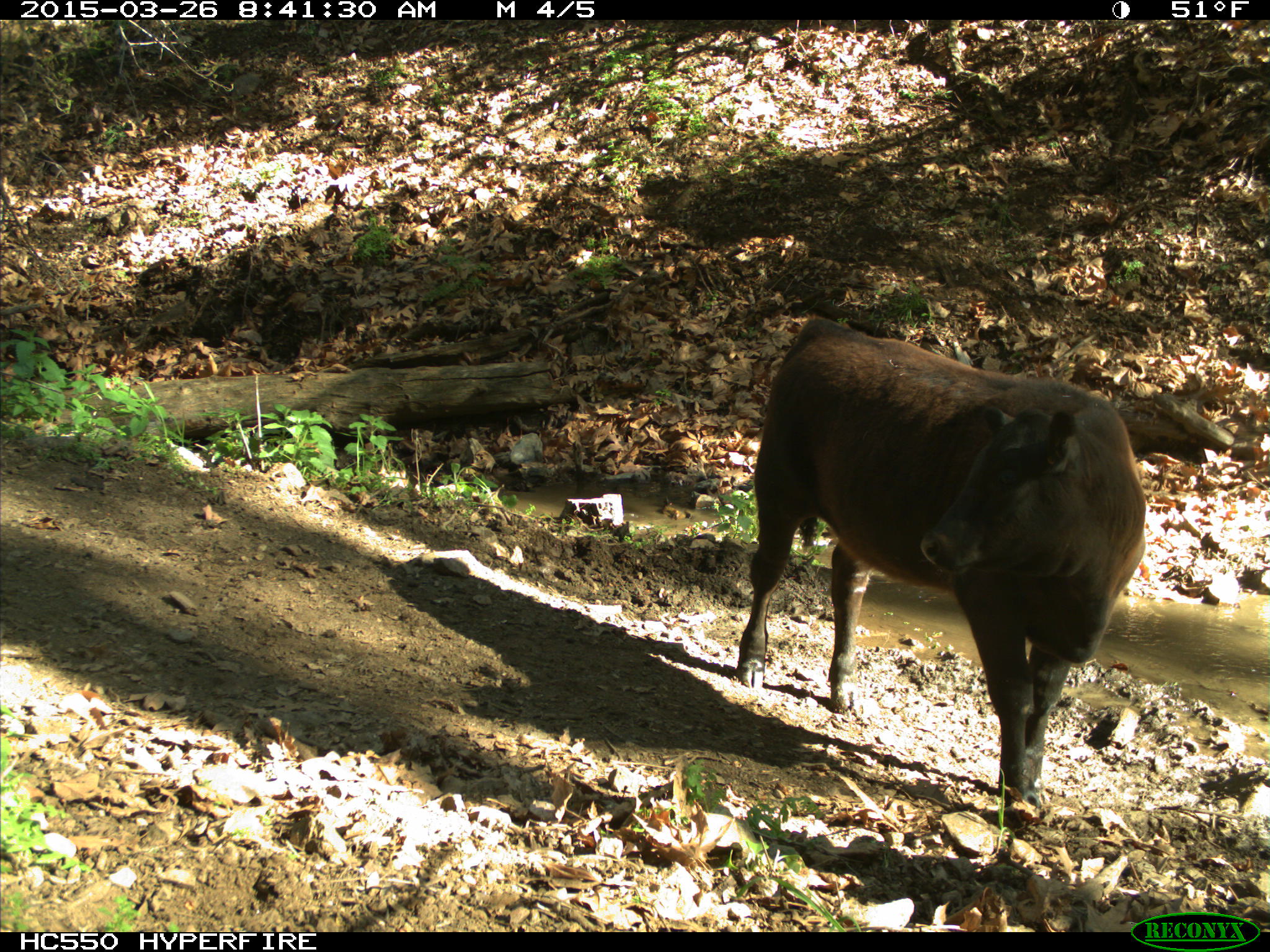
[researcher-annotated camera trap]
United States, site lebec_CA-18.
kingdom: Animalia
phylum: Chordata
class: Mammalia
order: Artiodactyla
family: Bovidae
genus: Bos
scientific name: Bos taurus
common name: domestic cow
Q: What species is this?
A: Bos taurus (domestic cow).